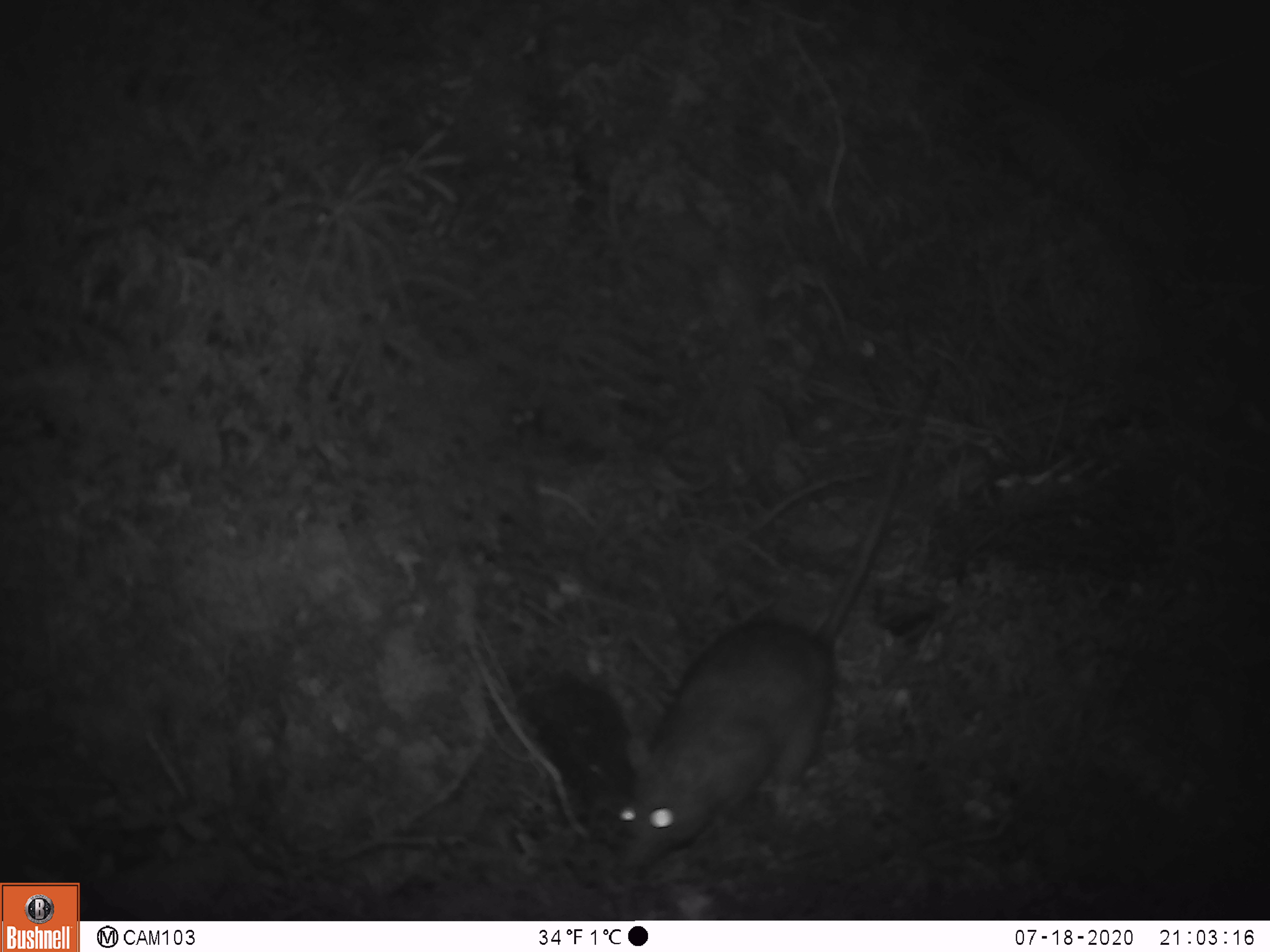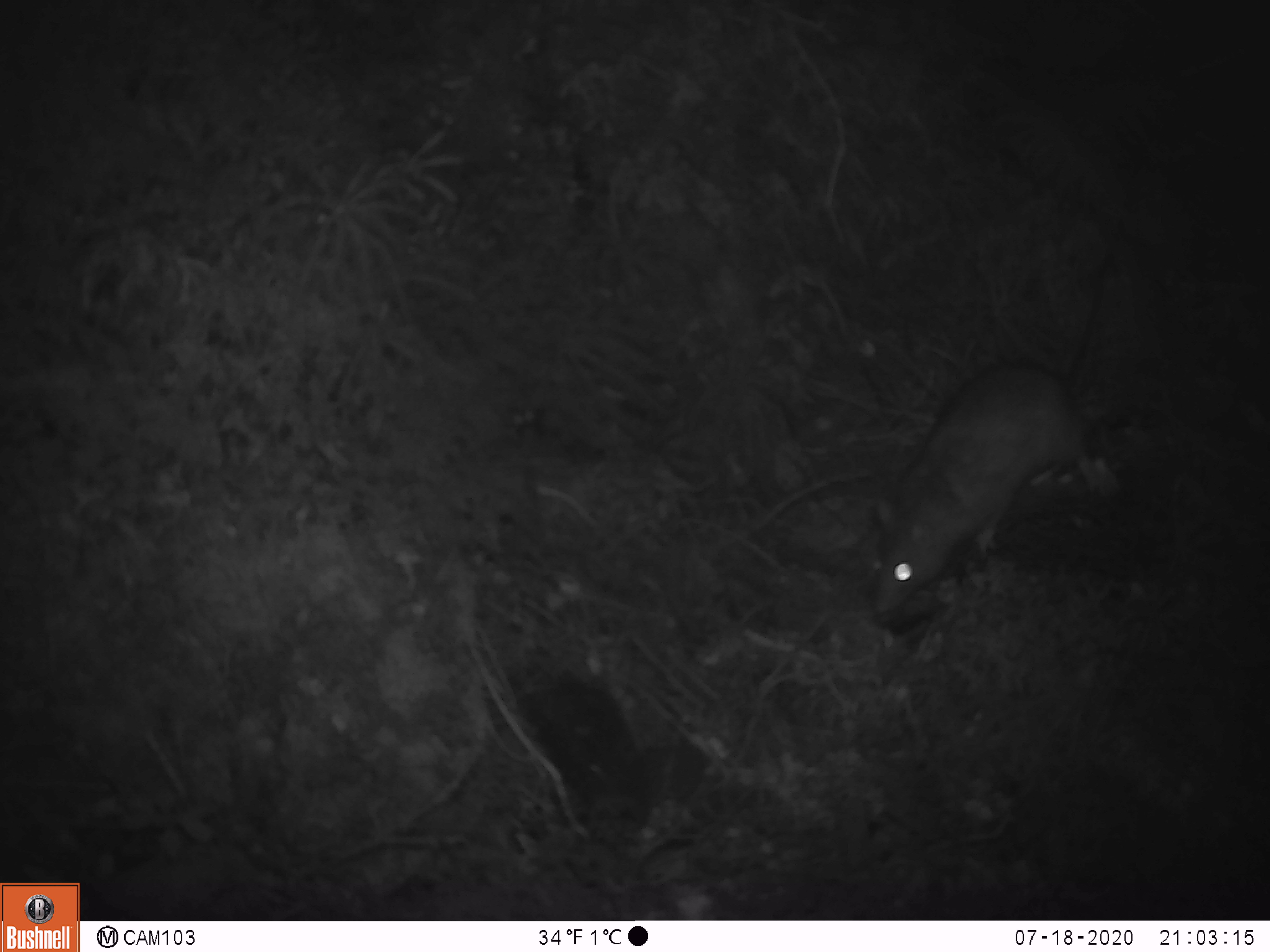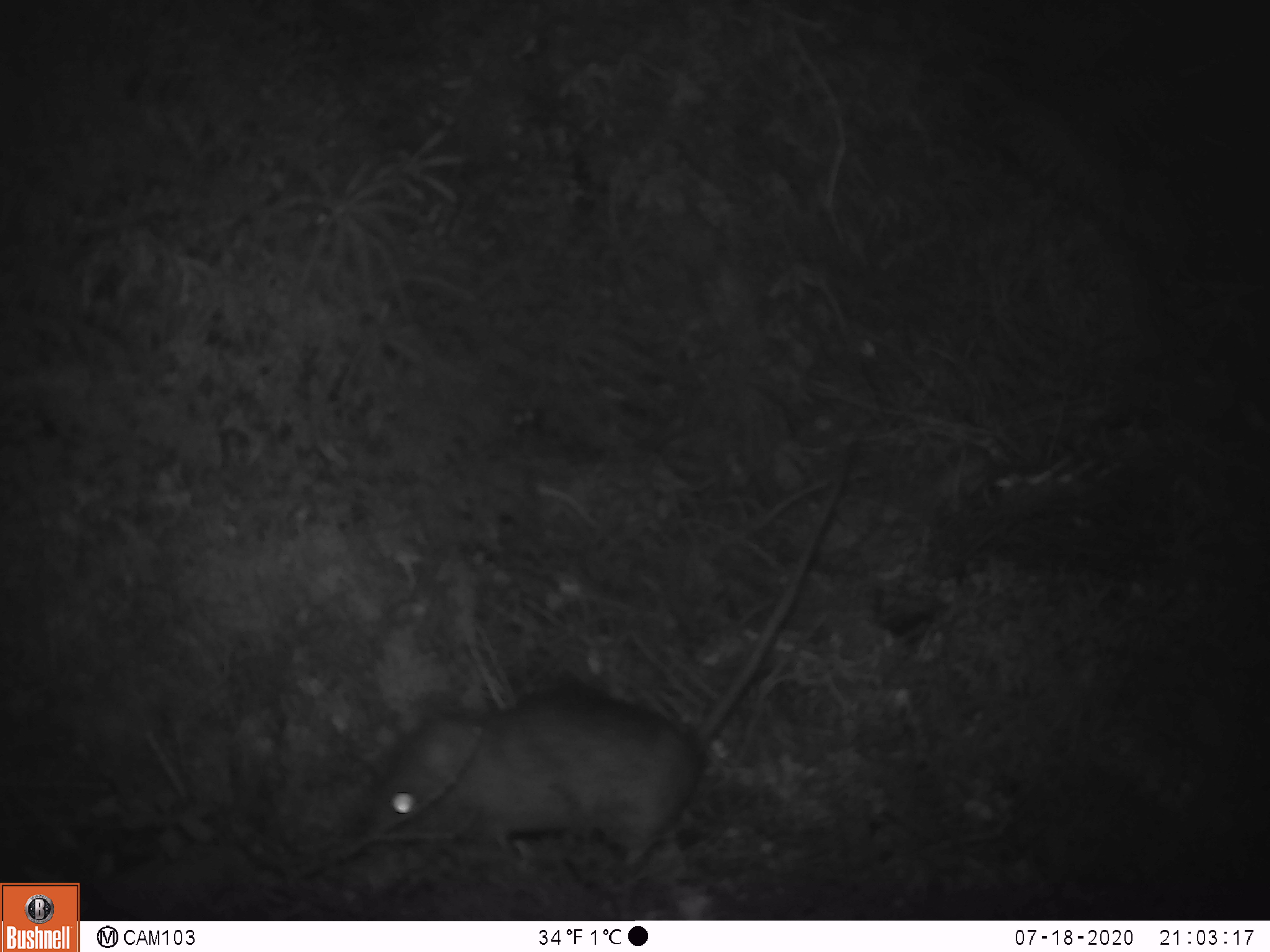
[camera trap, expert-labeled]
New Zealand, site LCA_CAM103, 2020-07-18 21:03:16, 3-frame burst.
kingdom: Animalia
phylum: Chordata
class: Mammalia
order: Rodentia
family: Muridae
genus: Rattus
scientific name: Rattus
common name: rat